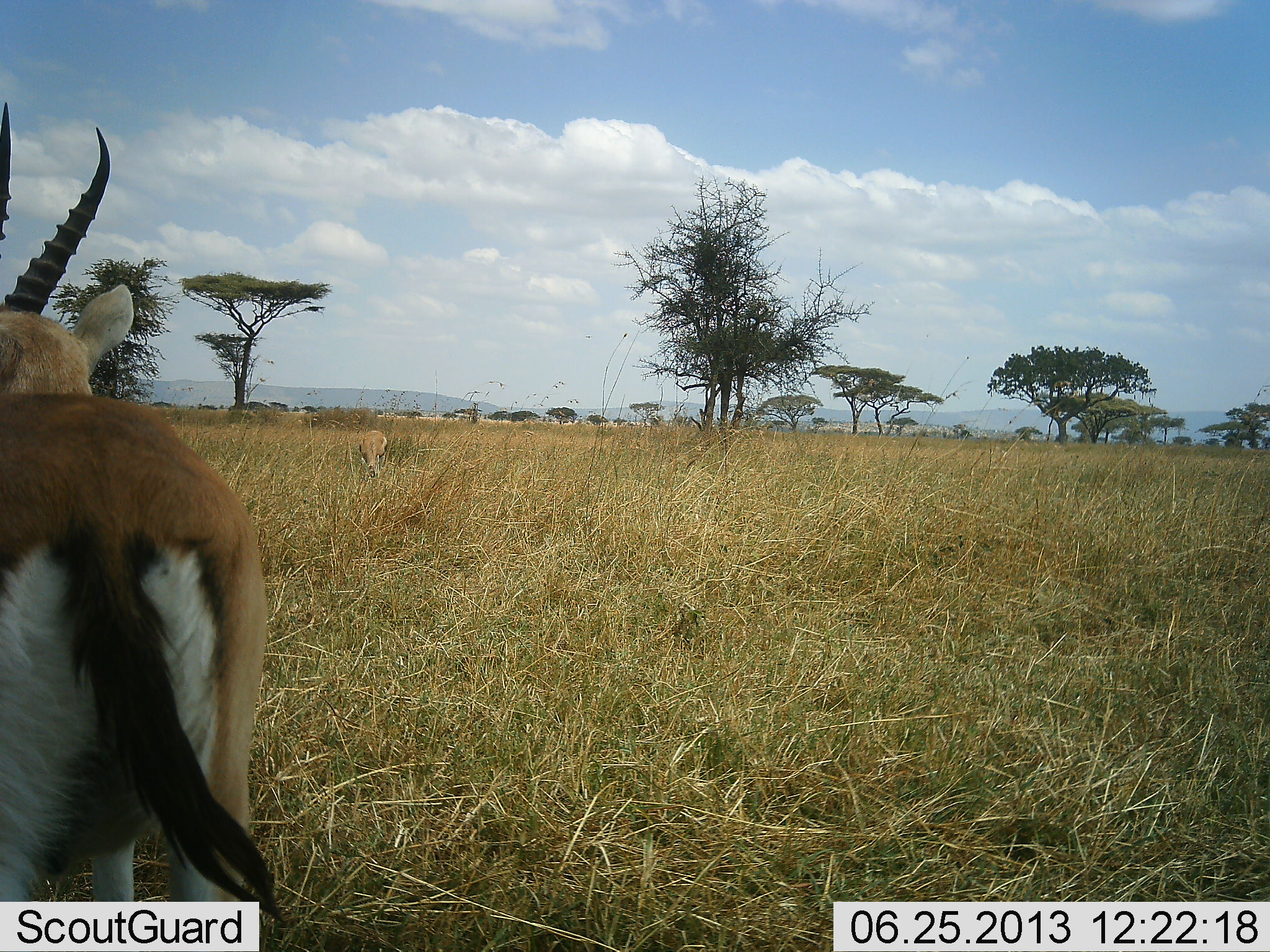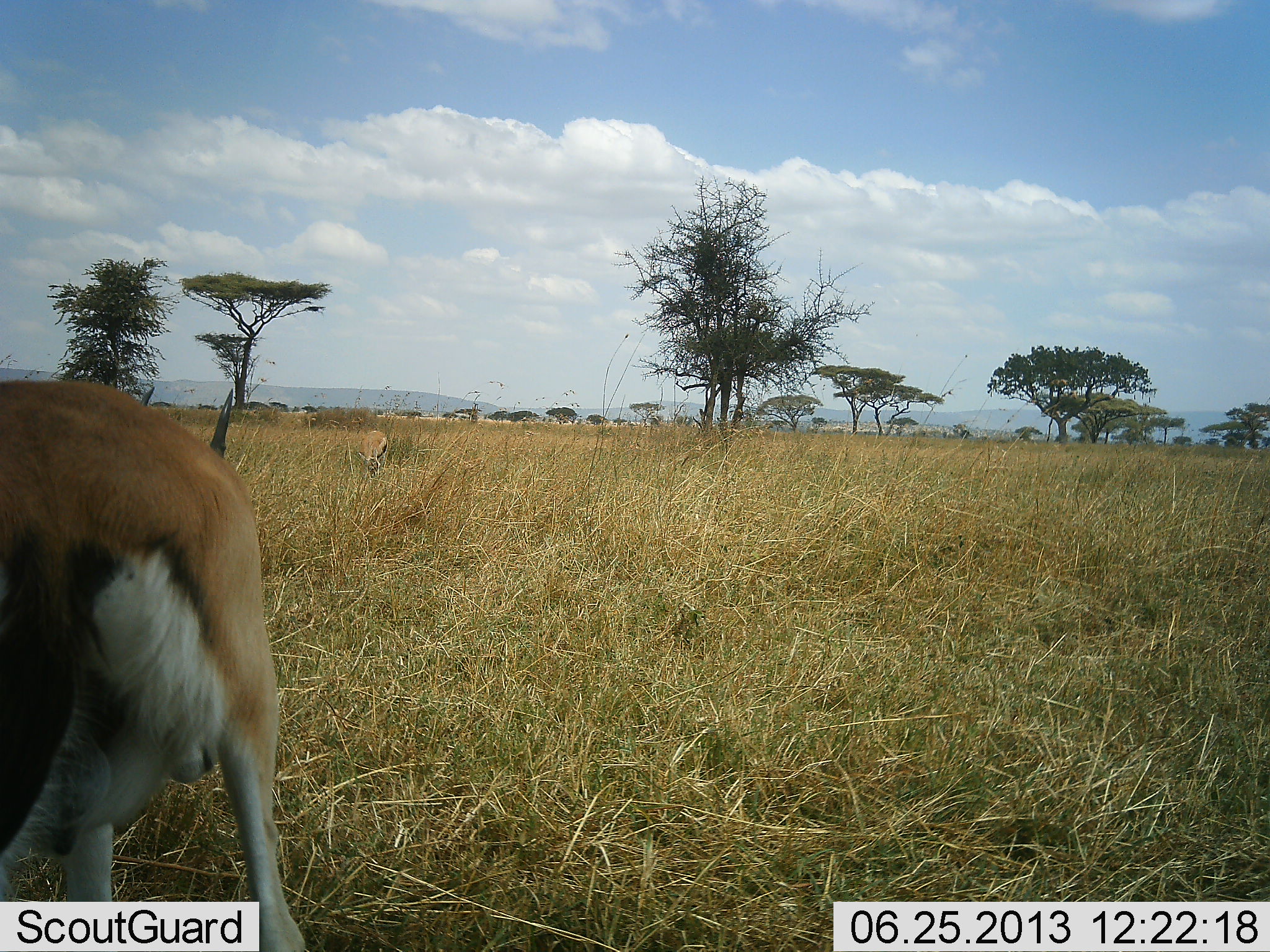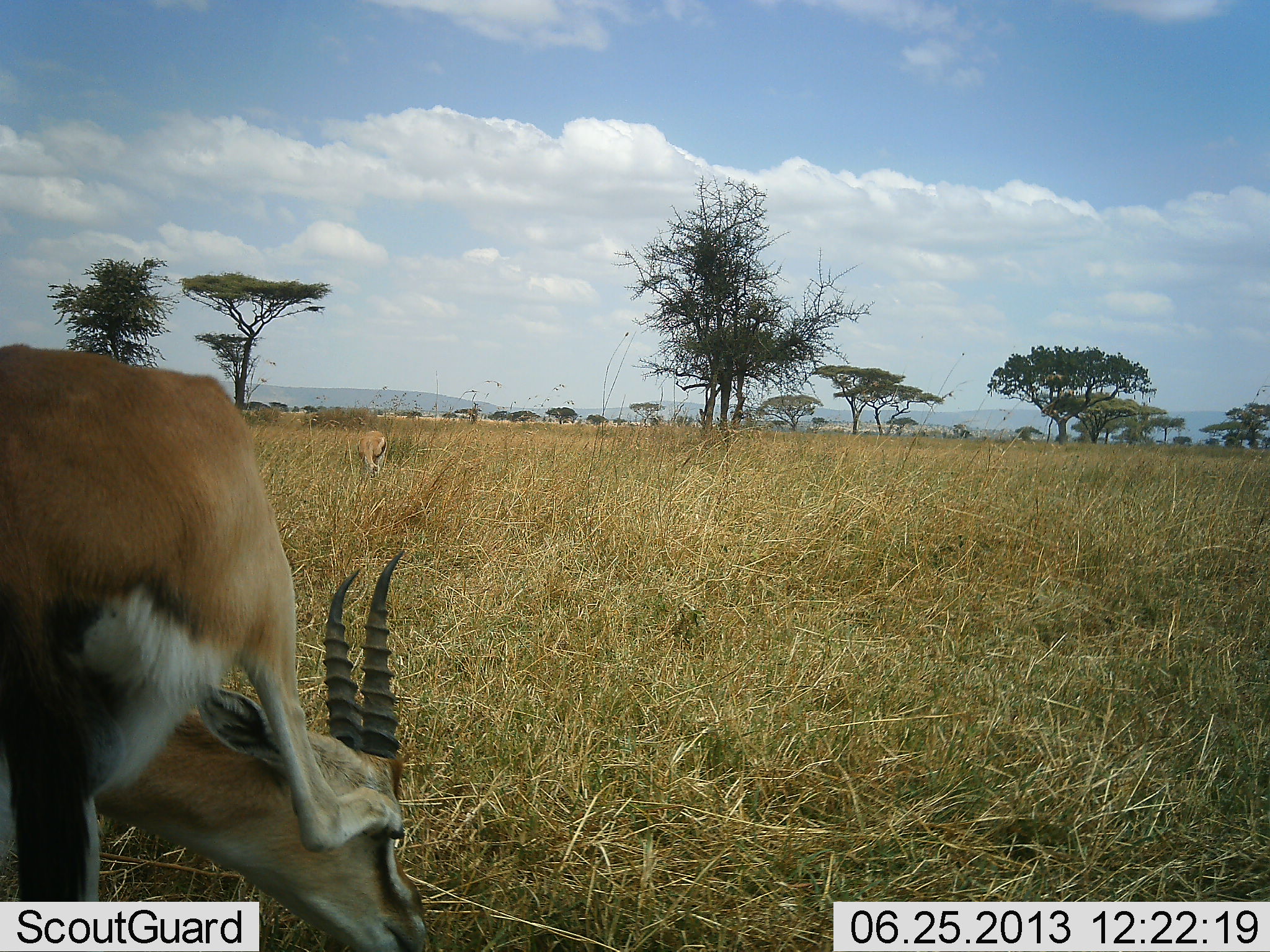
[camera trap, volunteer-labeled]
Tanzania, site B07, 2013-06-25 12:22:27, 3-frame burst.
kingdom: Animalia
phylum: Chordata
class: Mammalia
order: Artiodactyla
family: Bovidae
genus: Eudorcas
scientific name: Eudorcas thomsonii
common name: thomson's gazelle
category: gazellethomsons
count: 2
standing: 56%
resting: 0%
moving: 6%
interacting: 0%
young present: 0%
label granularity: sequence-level